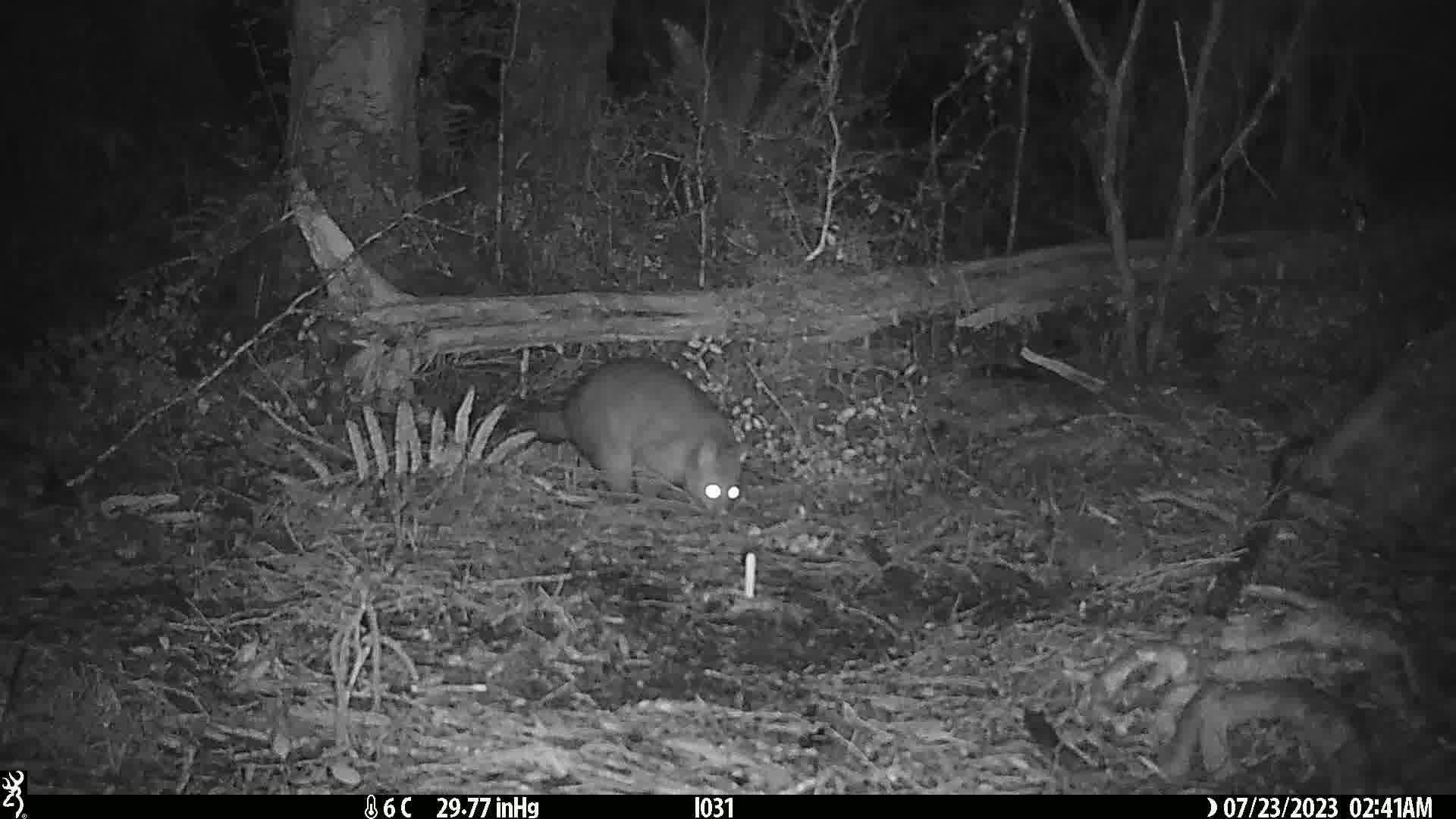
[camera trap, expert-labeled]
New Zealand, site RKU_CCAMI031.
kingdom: Animalia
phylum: Chordata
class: Mammalia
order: Diprotodontia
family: Phalangeridae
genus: Trichosurus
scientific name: Trichosurus vulpecula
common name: common brushtail possum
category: possum